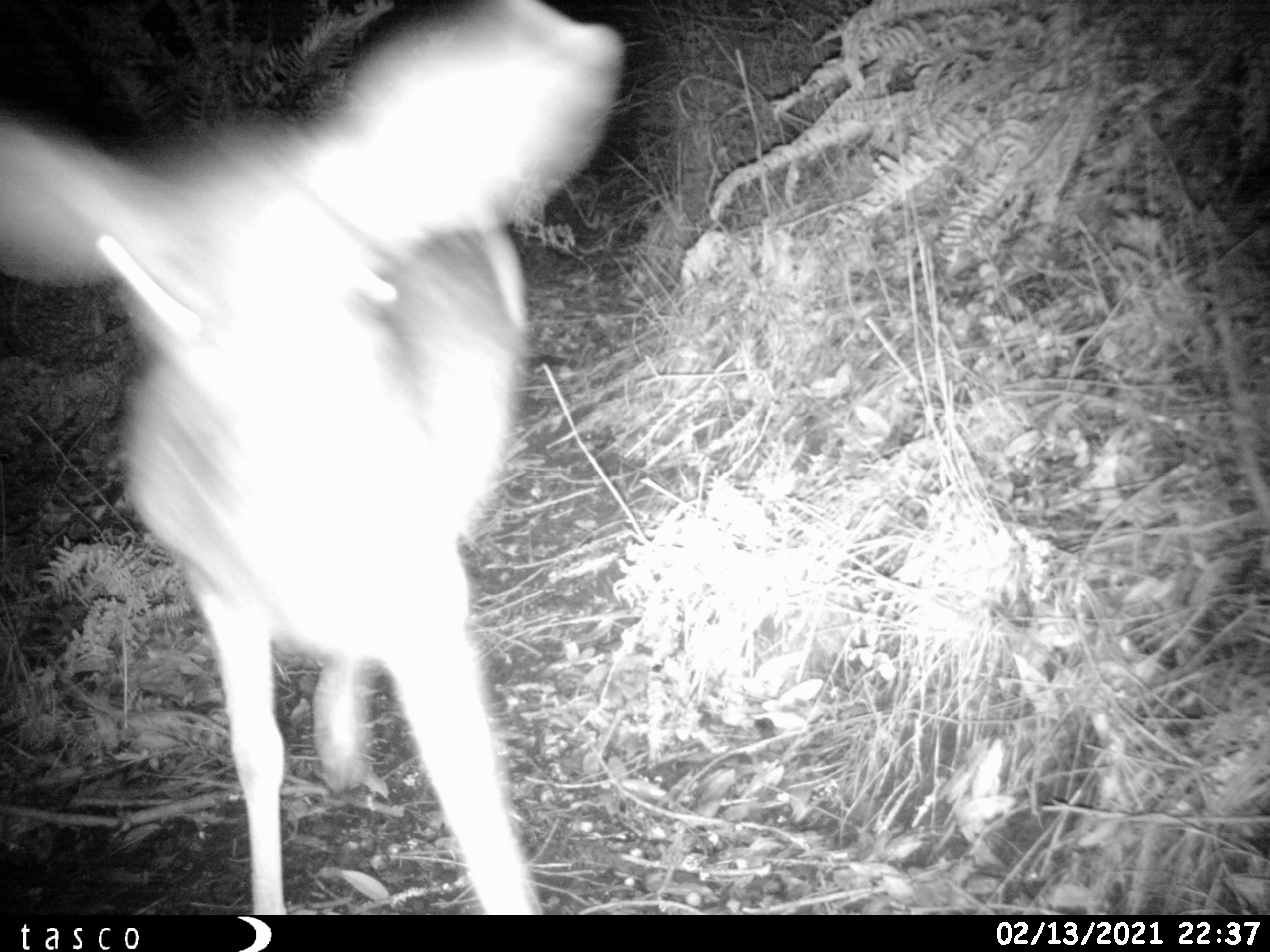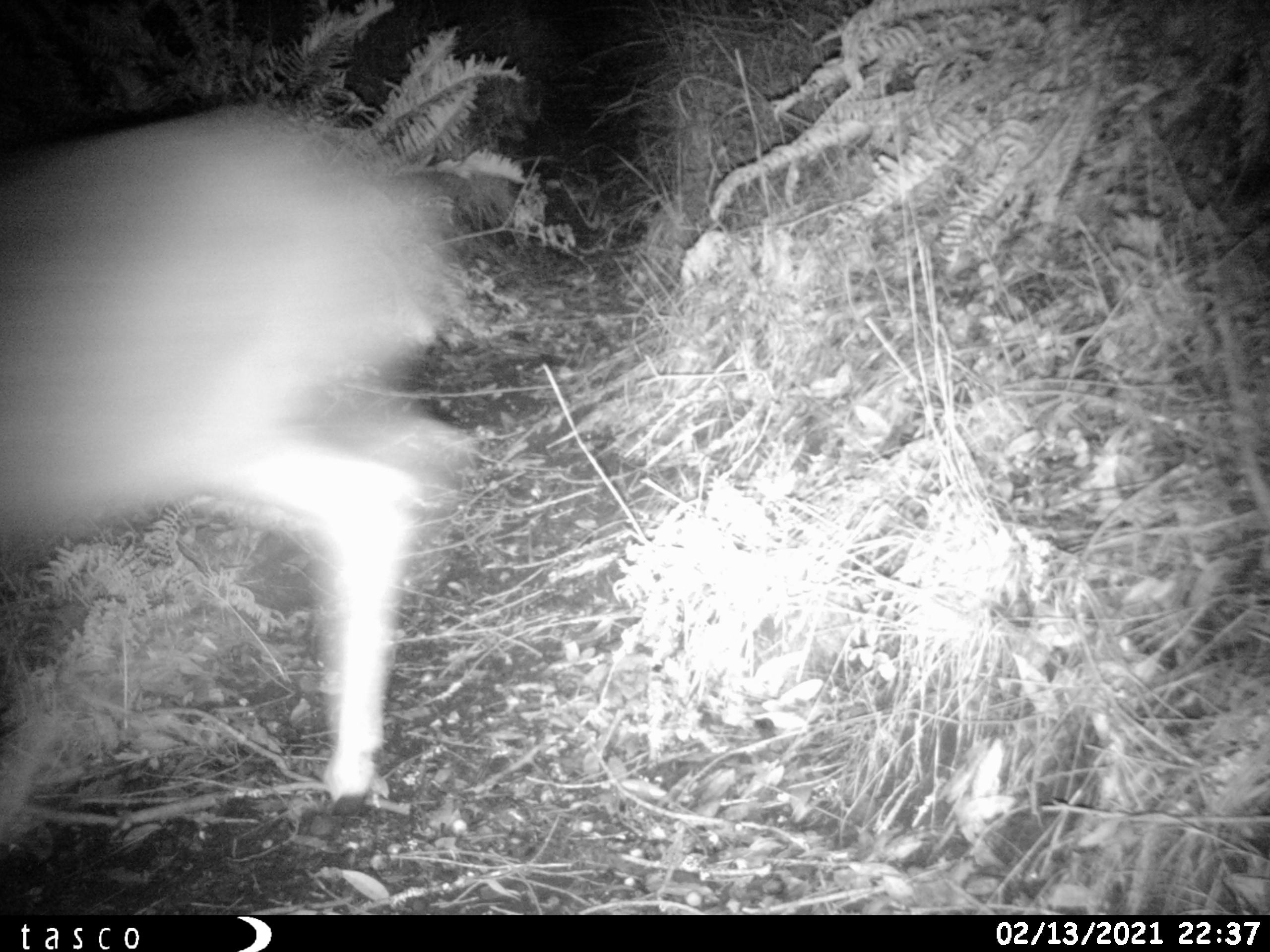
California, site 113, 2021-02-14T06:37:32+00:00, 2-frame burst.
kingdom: Animalia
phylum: Chordata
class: Mammalia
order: Artiodactyla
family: Cervidae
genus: Odocoileus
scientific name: Odocoileus hemionus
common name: mule deer